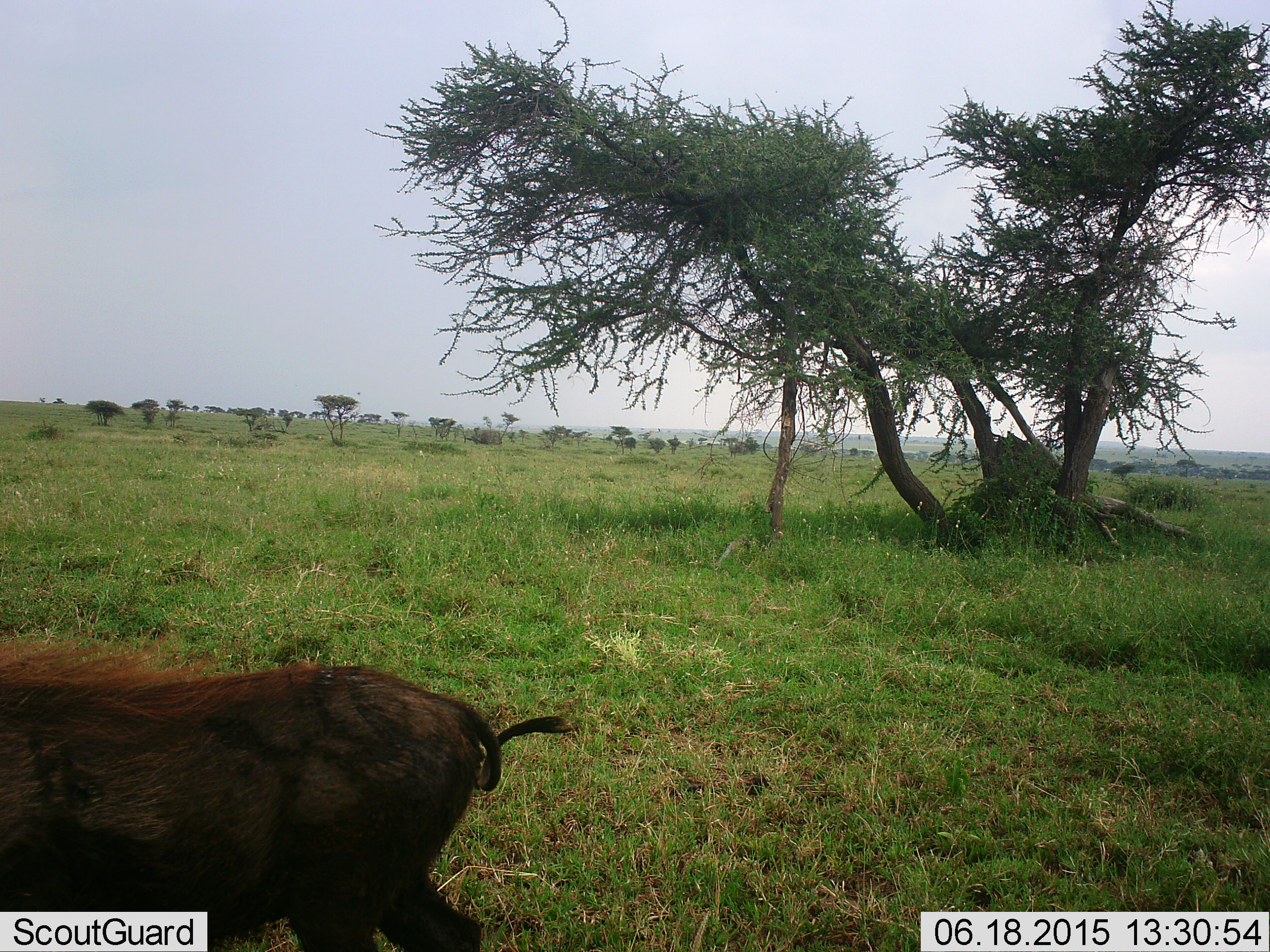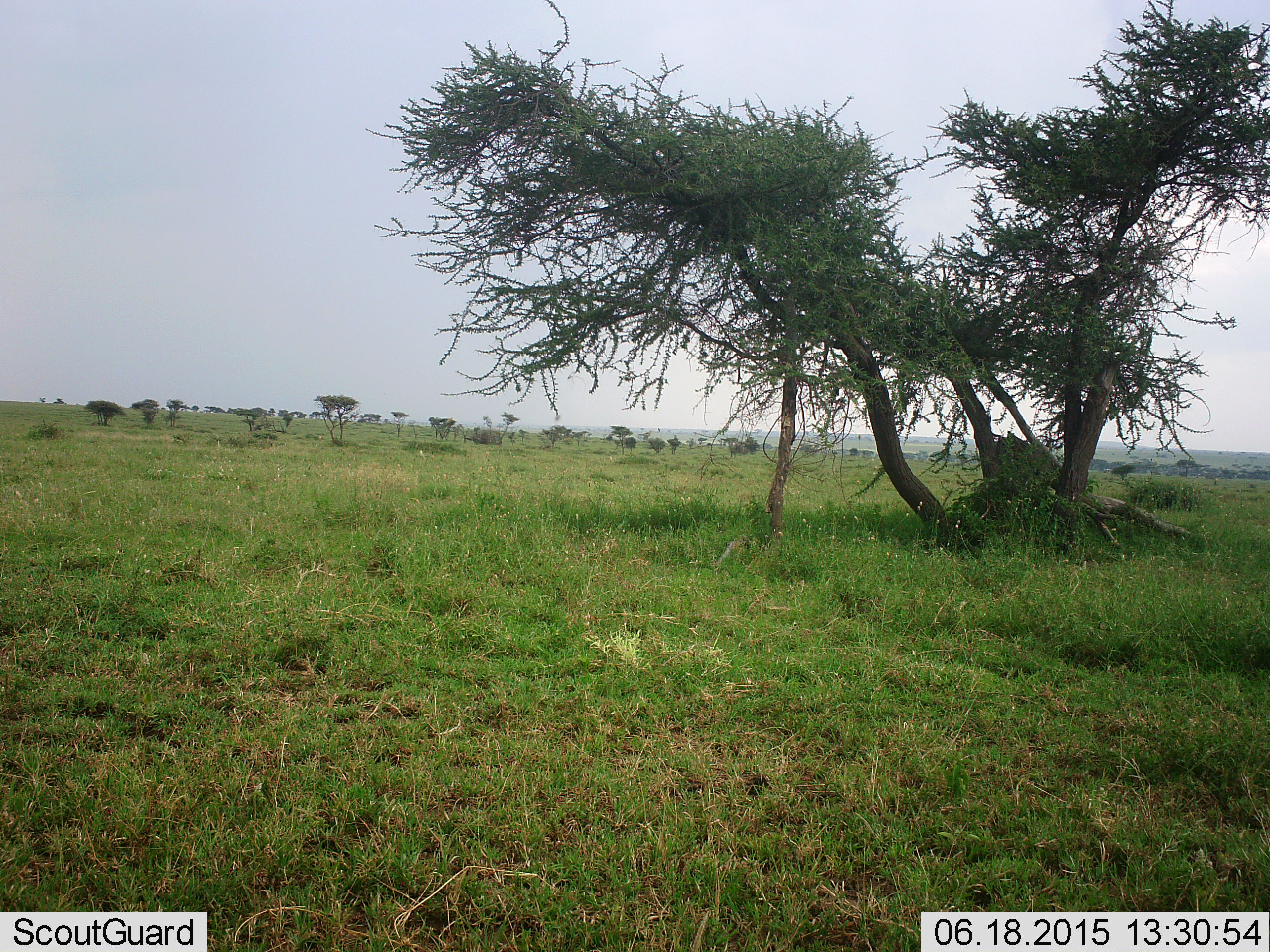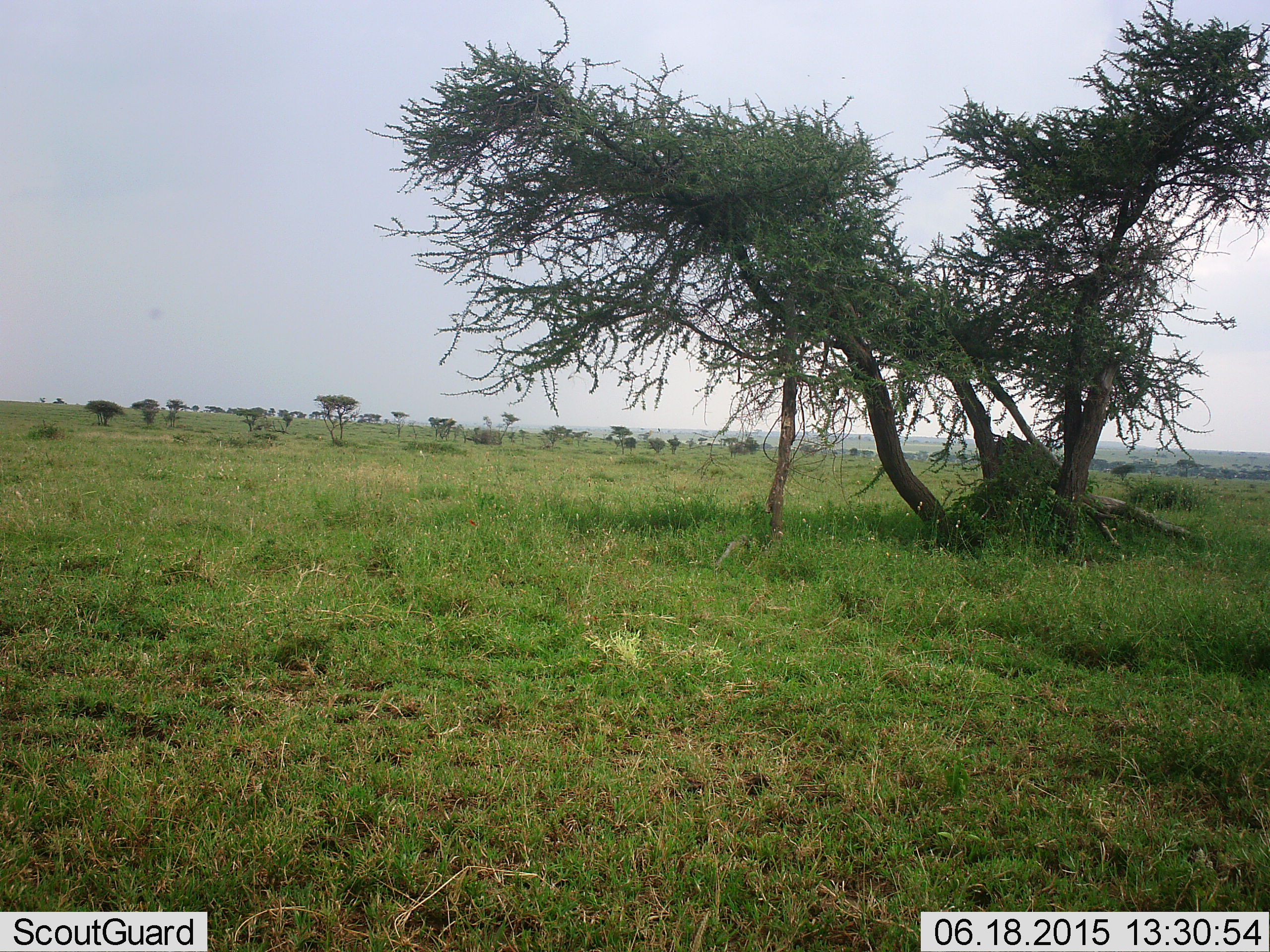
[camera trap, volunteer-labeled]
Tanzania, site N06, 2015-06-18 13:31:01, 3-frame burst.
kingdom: Animalia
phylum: Chordata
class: Mammalia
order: Artiodactyla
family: Suidae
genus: Phacochoerus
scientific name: Phacochoerus africanus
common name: warthog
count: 1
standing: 0%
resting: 0%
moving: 100%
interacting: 0%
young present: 0%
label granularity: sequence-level